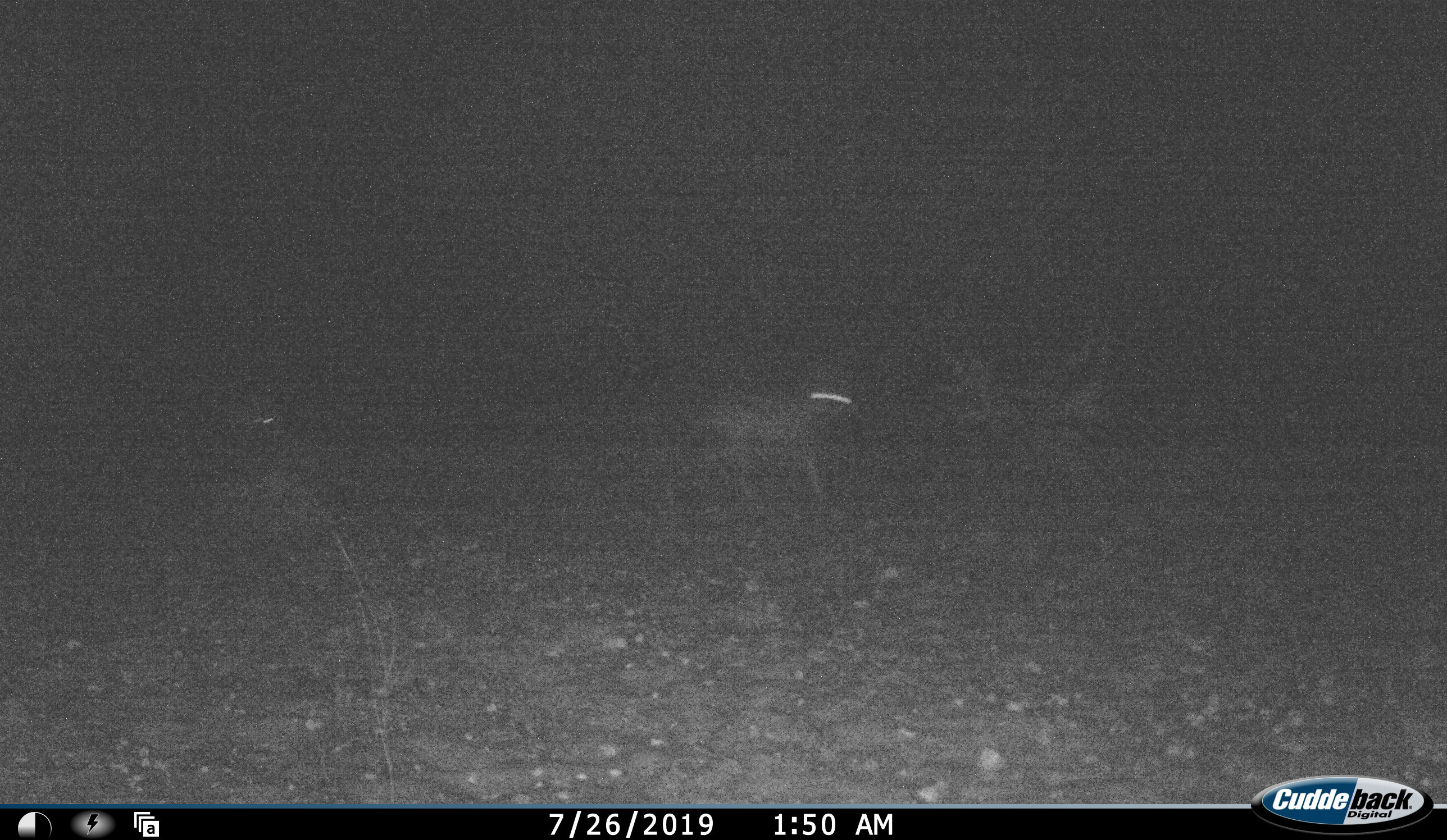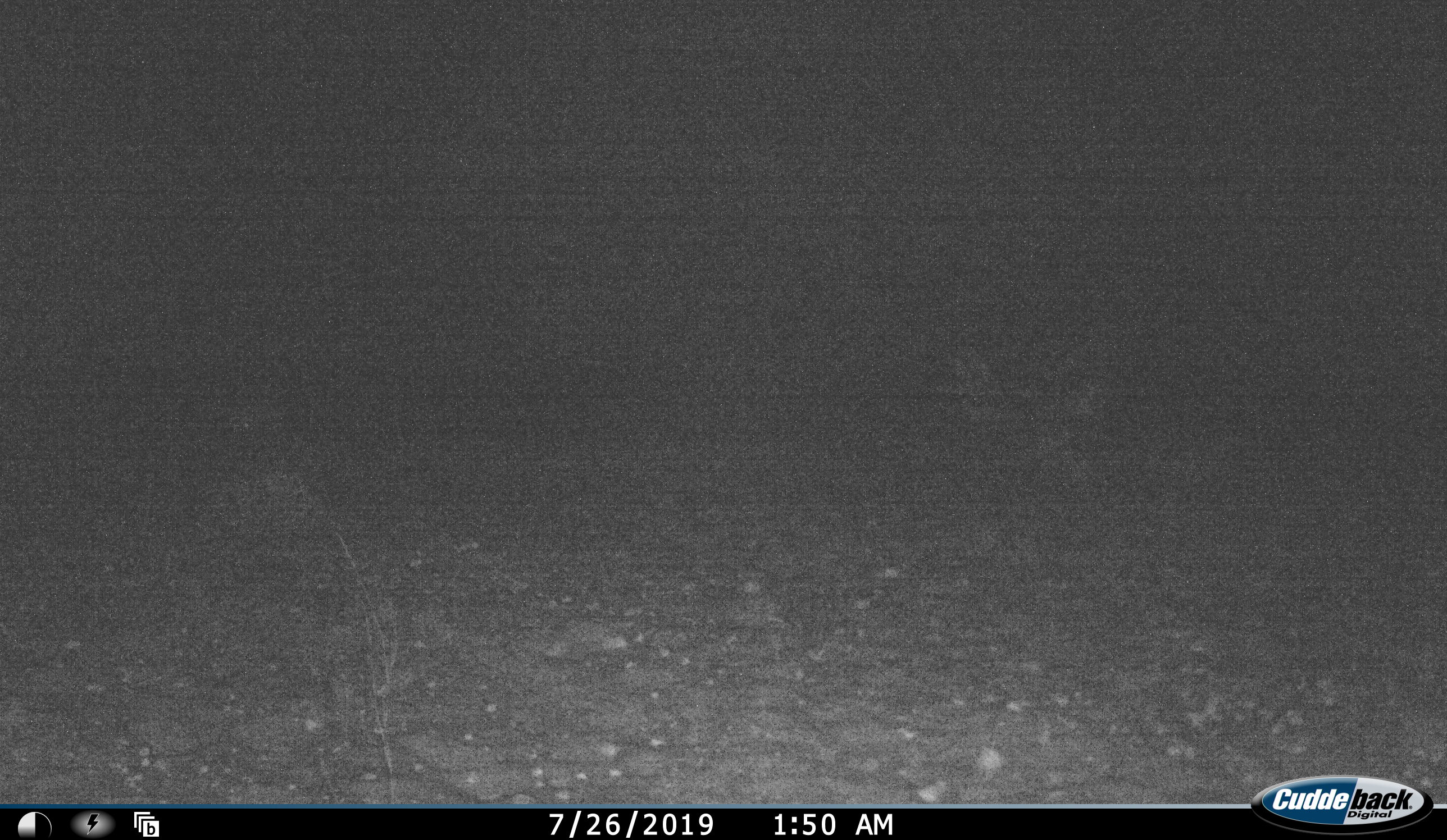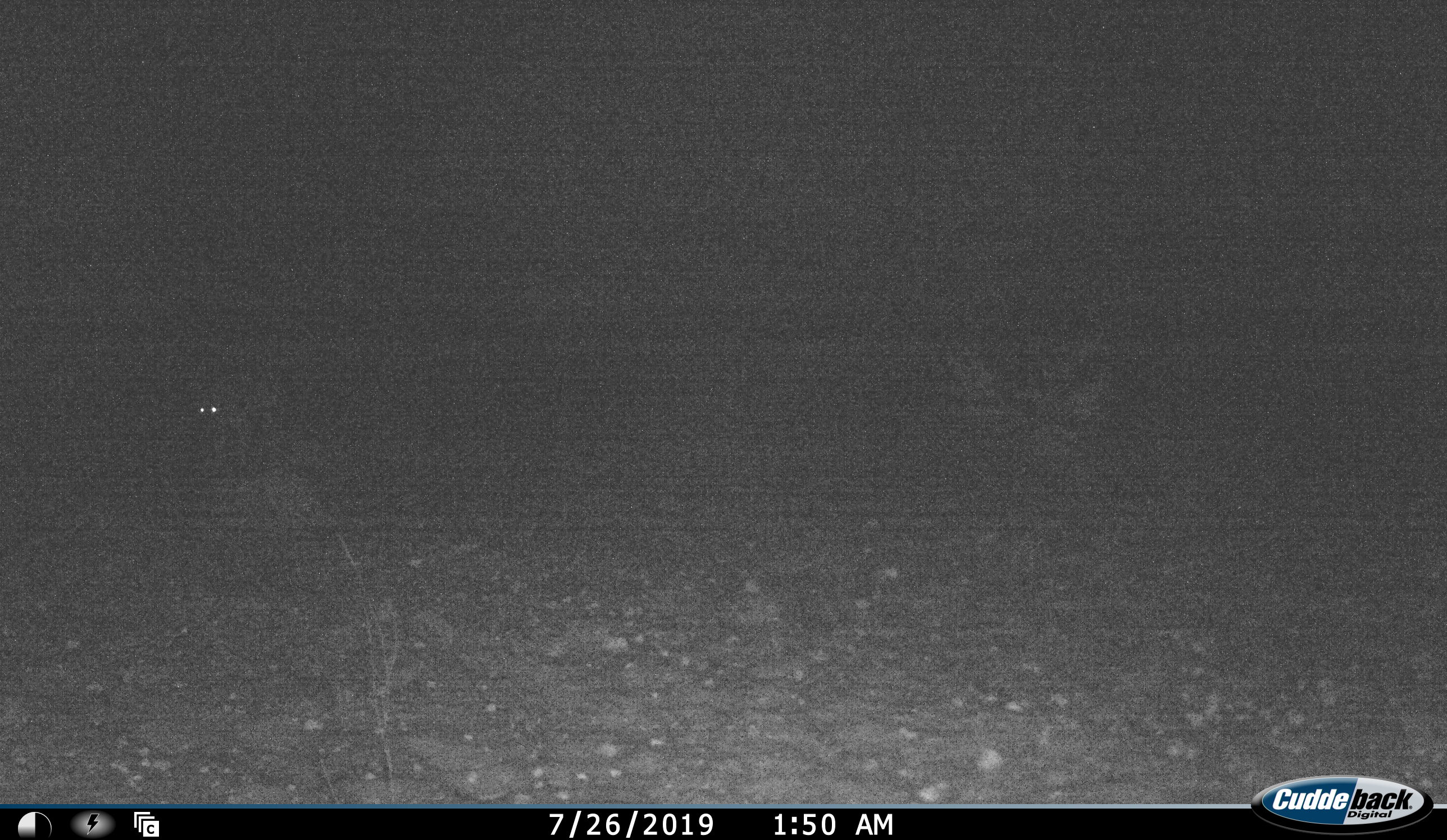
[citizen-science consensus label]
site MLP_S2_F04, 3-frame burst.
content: unidentified animal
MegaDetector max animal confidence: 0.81